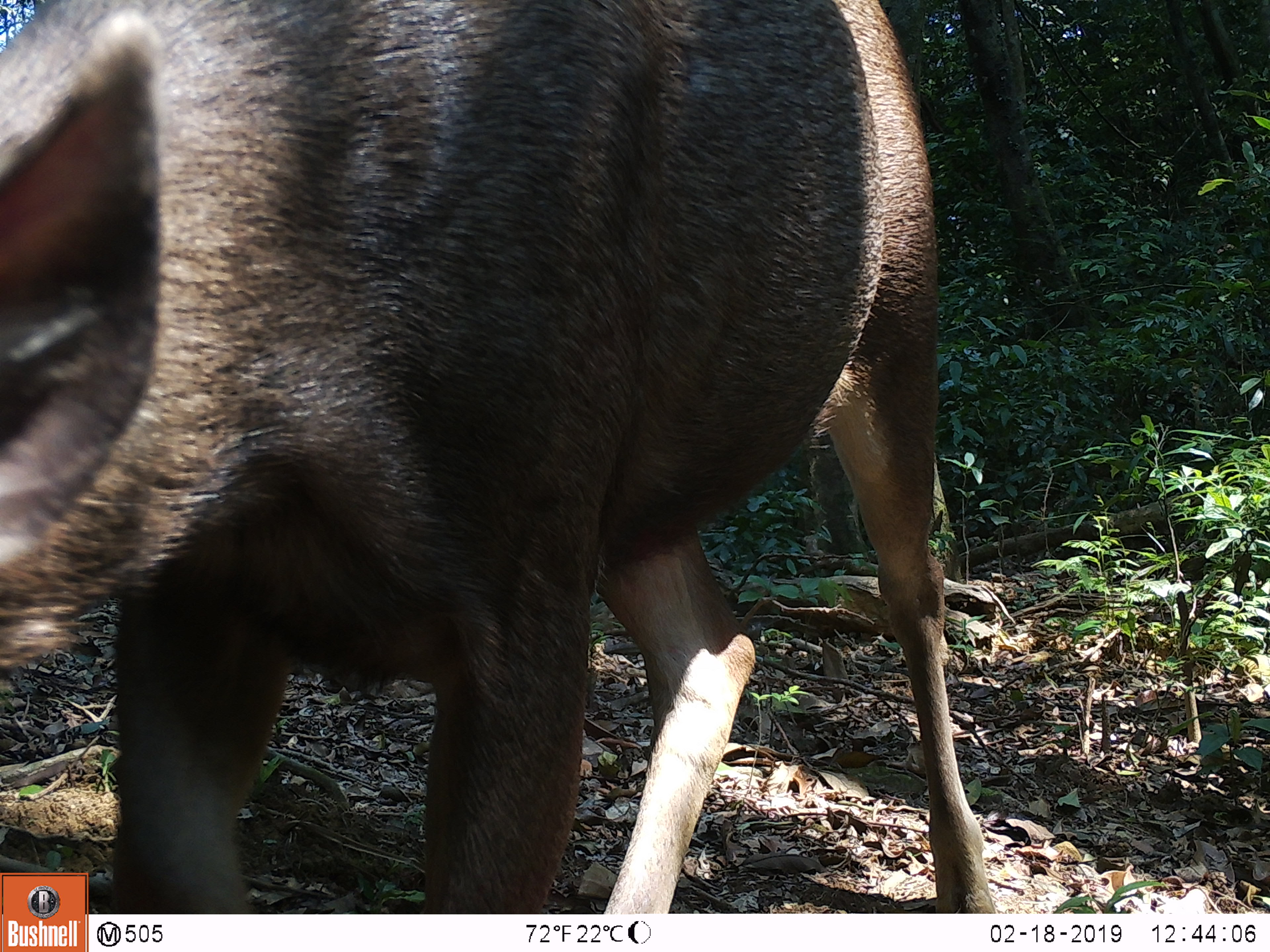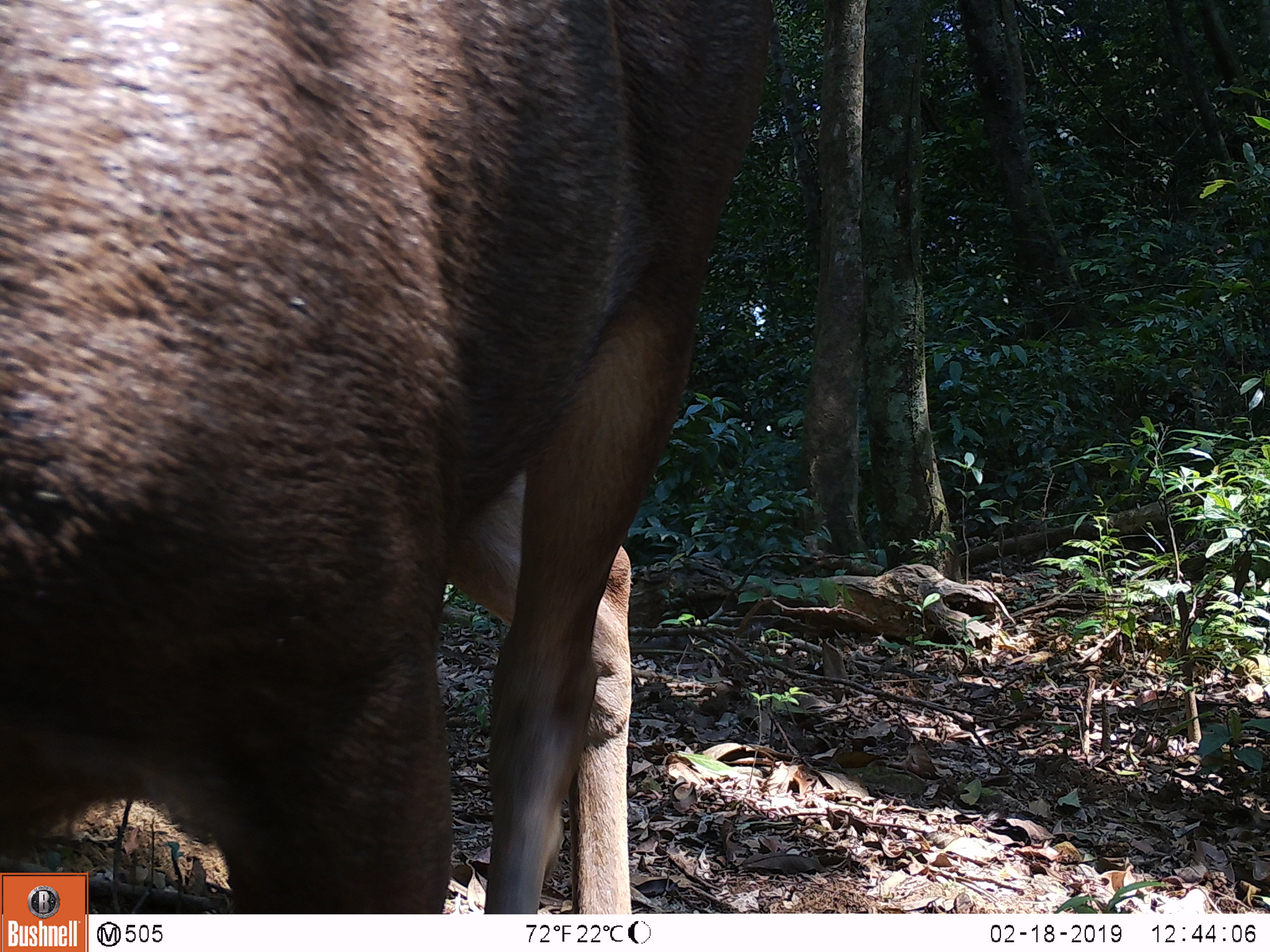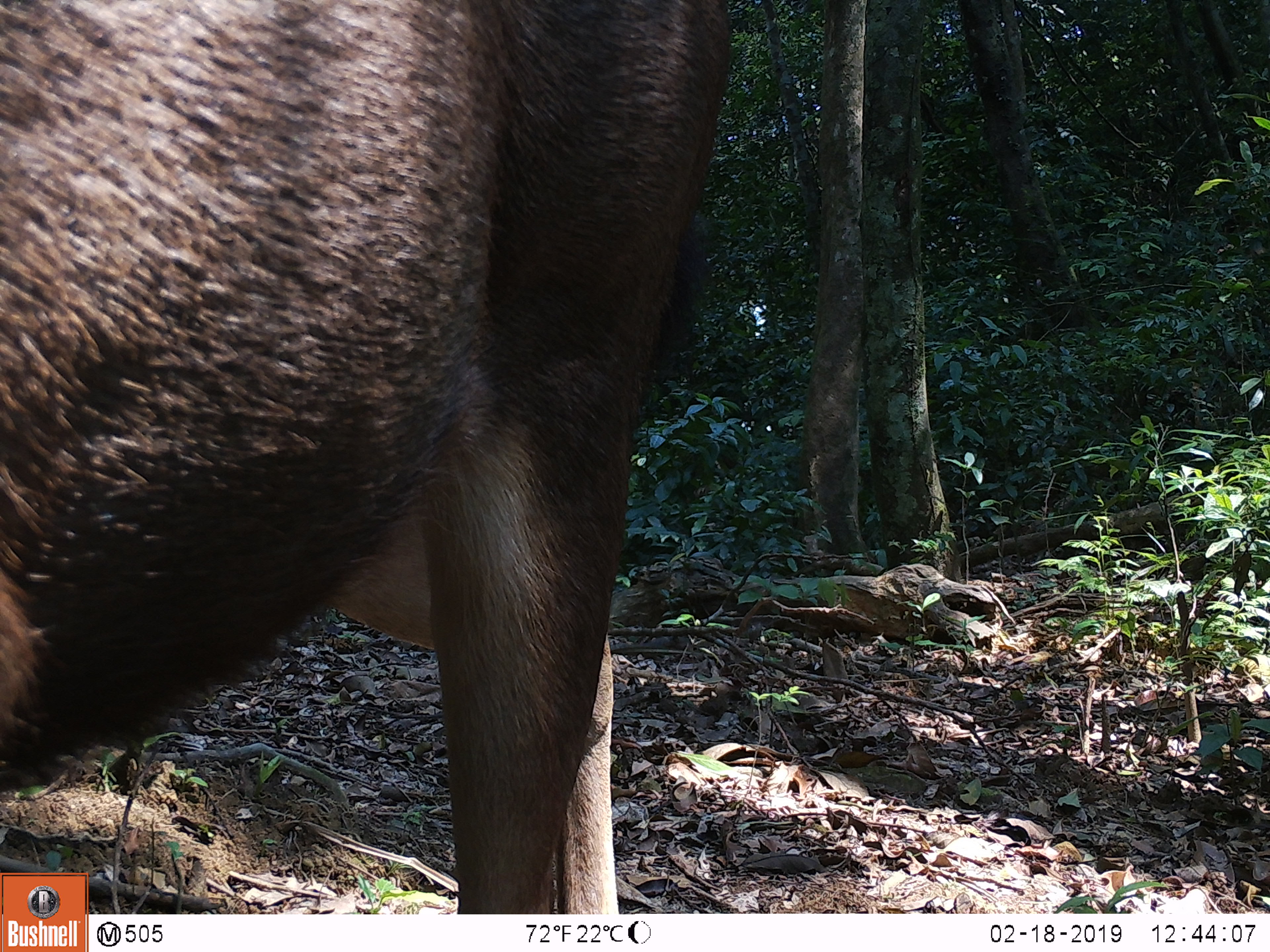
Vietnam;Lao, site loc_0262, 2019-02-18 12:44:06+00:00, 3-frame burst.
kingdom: Animalia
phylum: Chordata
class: Mammalia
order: Artiodactyla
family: Cervidae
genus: Rusa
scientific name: Rusa unicolor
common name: sambar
Sambar (Rusa unicolor). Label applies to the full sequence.